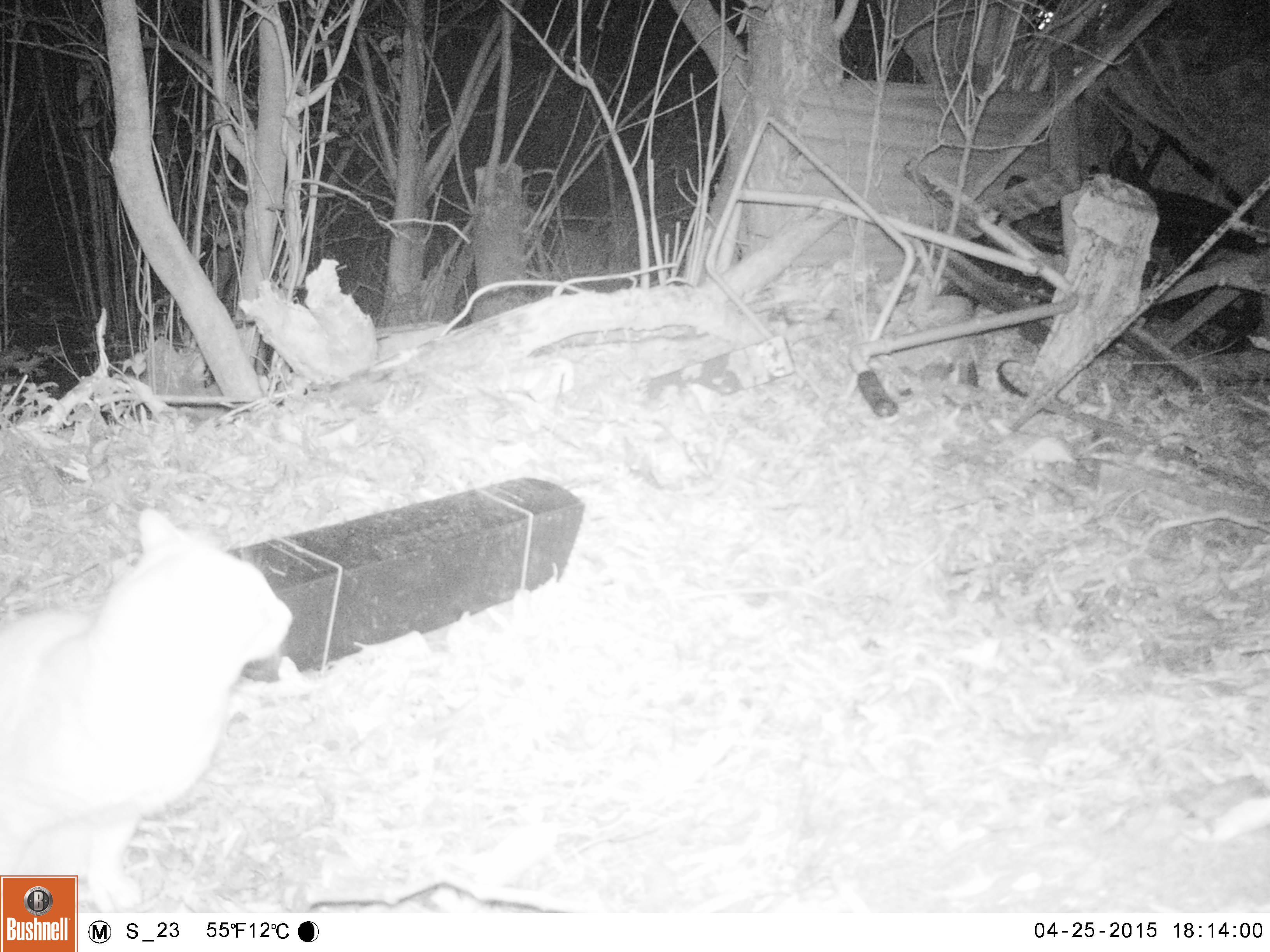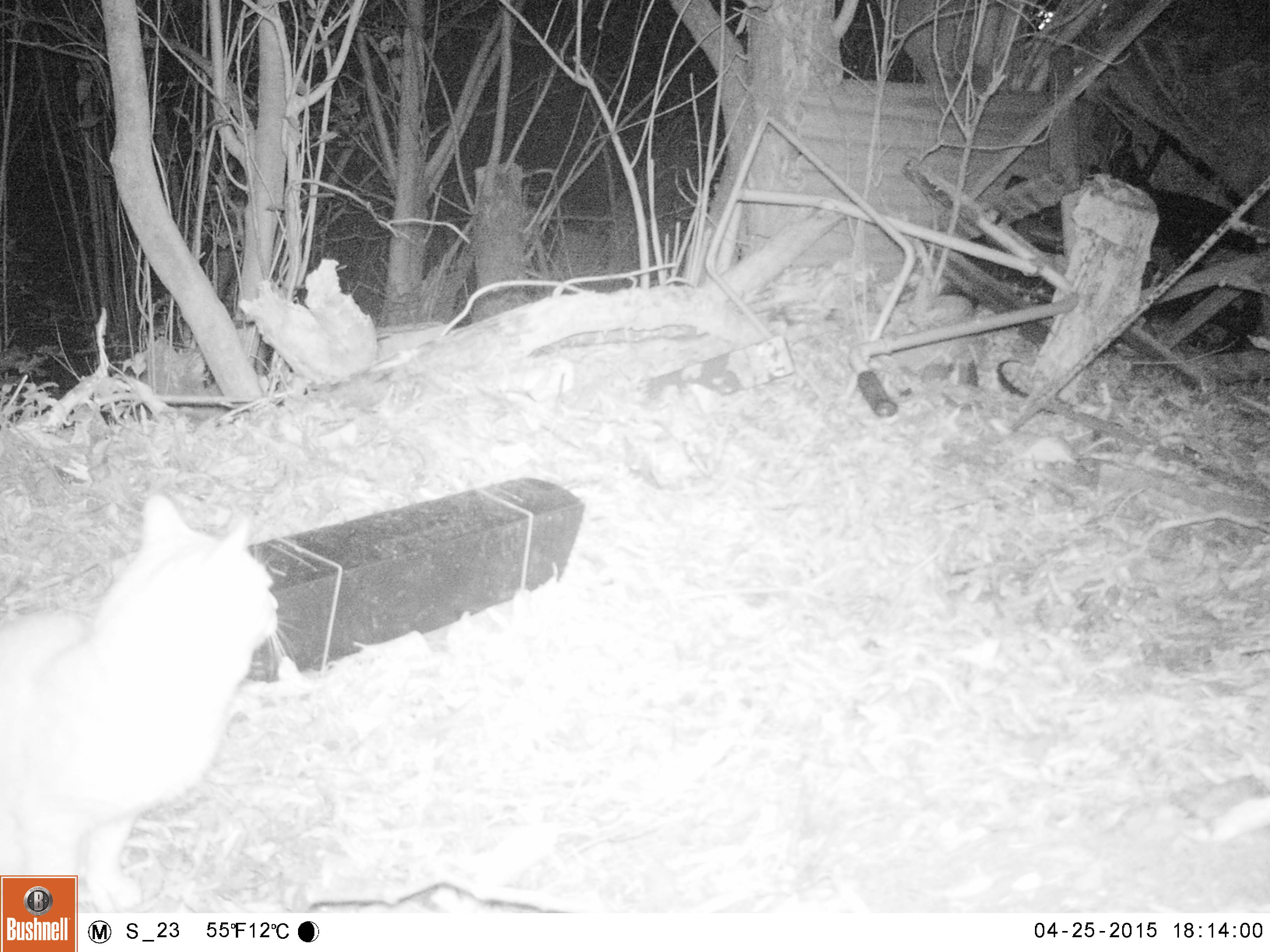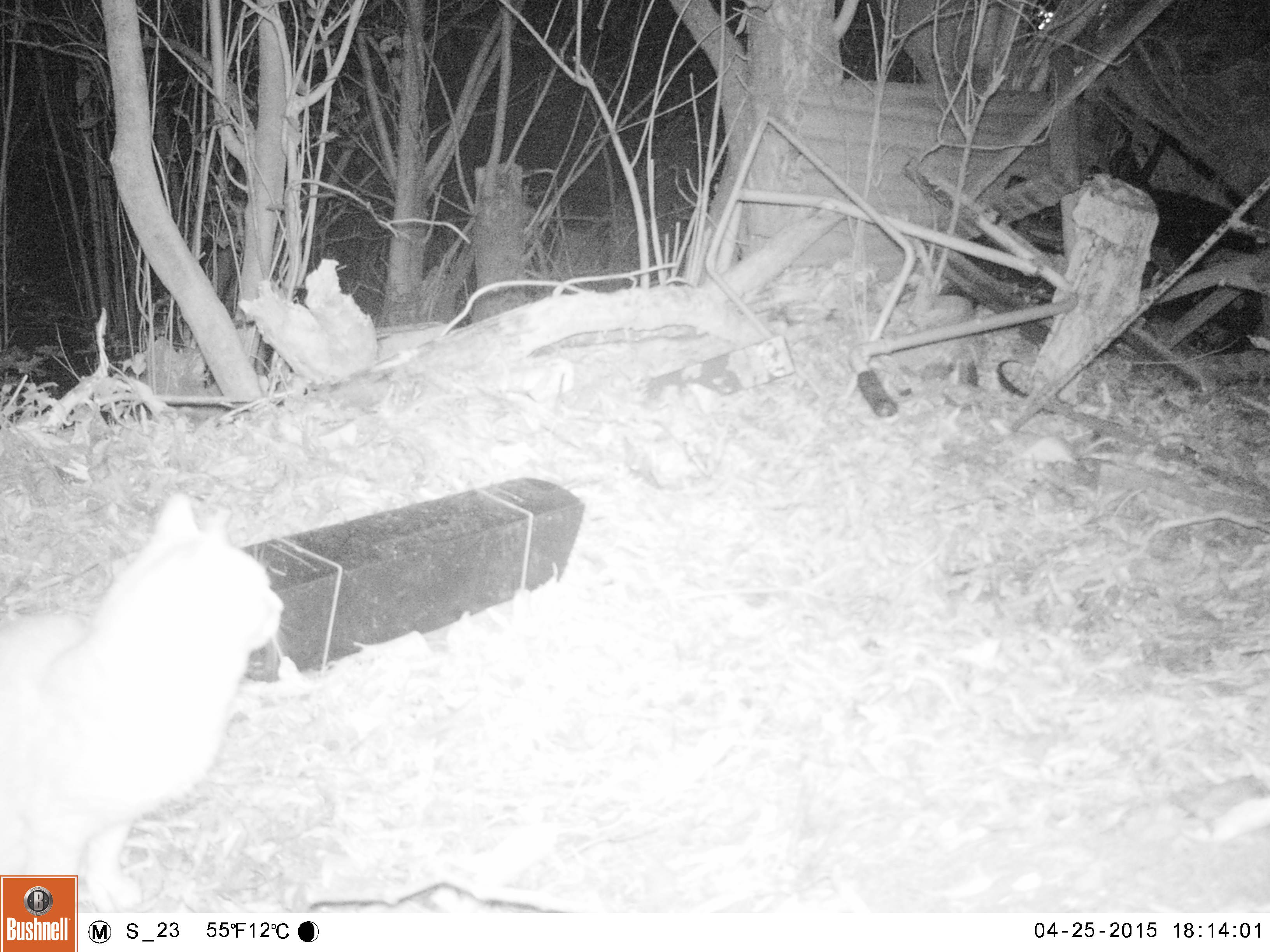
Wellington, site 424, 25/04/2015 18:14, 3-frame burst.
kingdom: Animalia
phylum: Chordata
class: Mammalia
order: Carnivora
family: Felidae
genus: Felis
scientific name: Felis catus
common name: cat